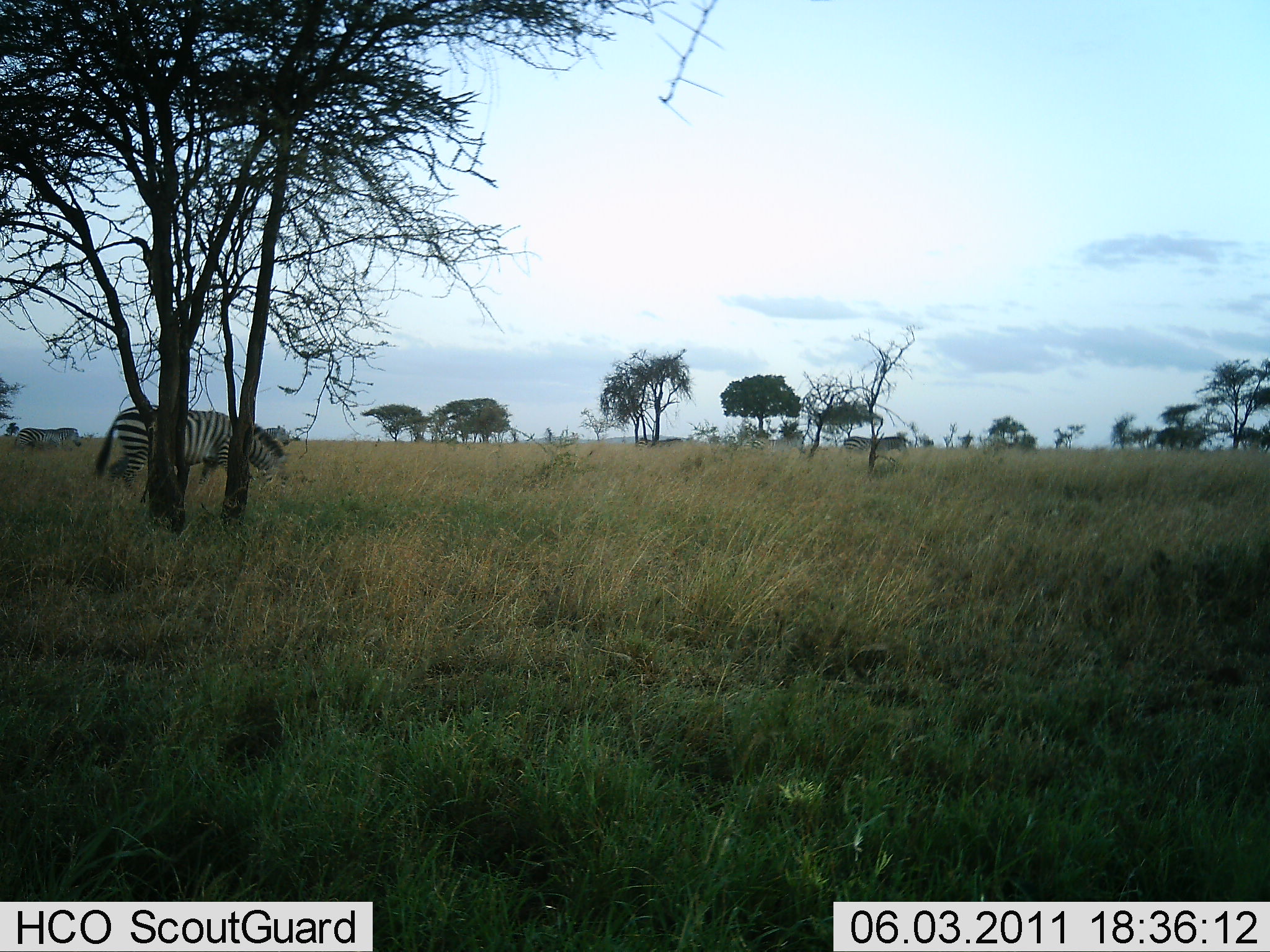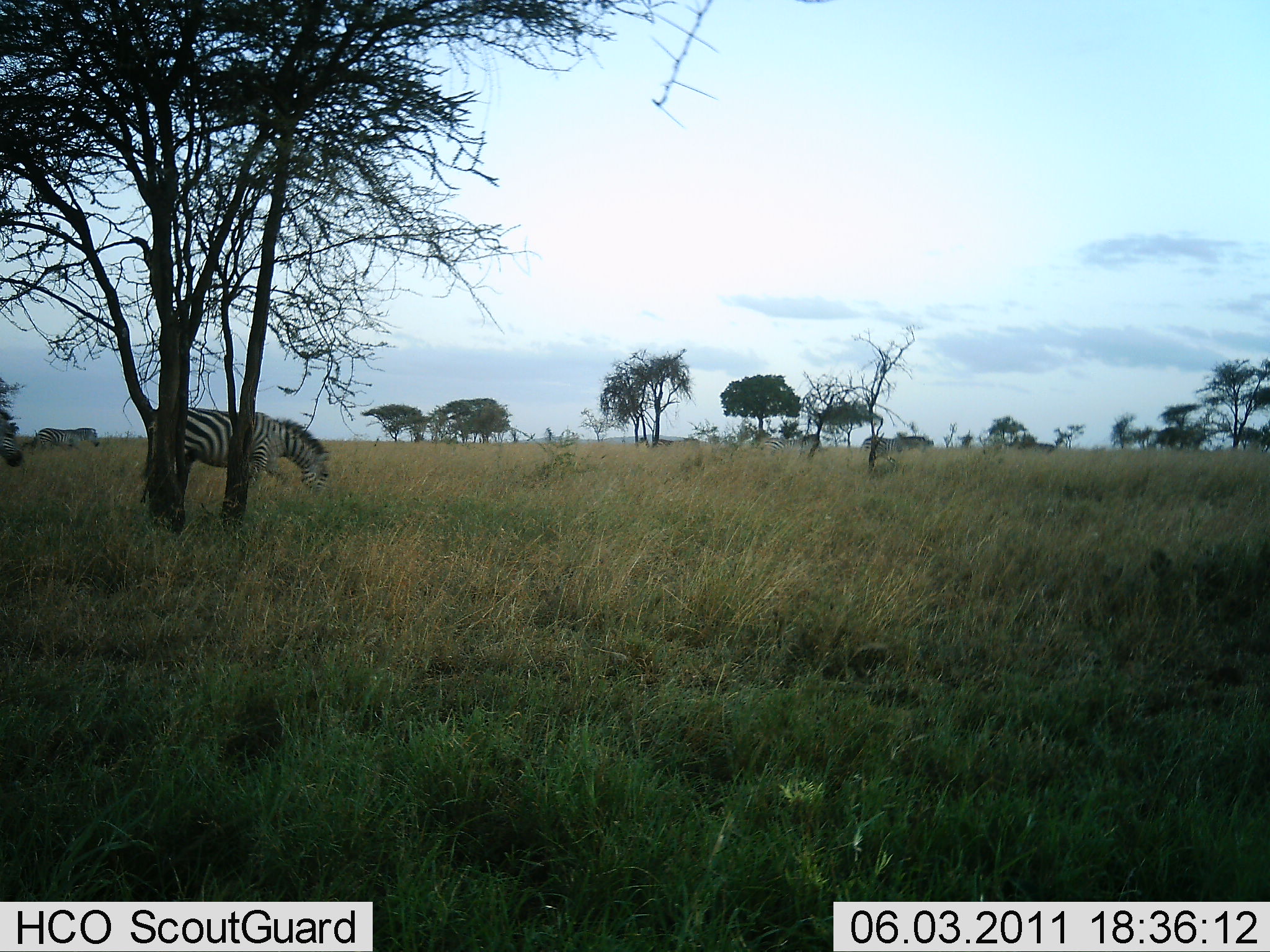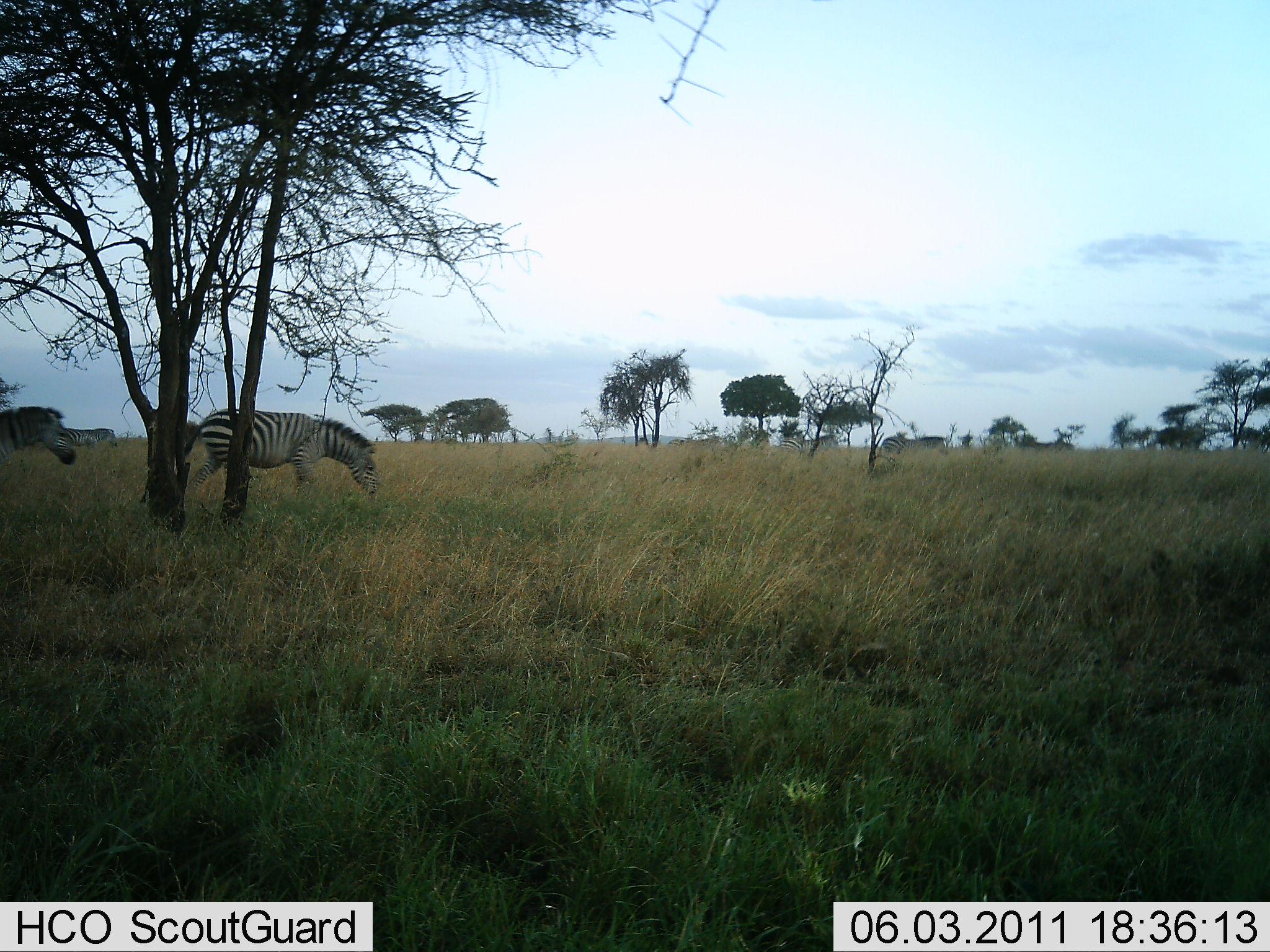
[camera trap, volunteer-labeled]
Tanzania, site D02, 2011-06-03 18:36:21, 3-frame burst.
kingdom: Animalia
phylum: Chordata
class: Mammalia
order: Perissodactyla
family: Equidae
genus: Equus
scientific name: Equus quagga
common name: plains zebra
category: zebra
Zebra (plains zebra) (Equus quagga), count 7. Behavior (volunteer vote fractions): standing 0%, resting 0%, moving 82%, interacting 0%. Young present (vote fraction): 0%. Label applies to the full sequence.